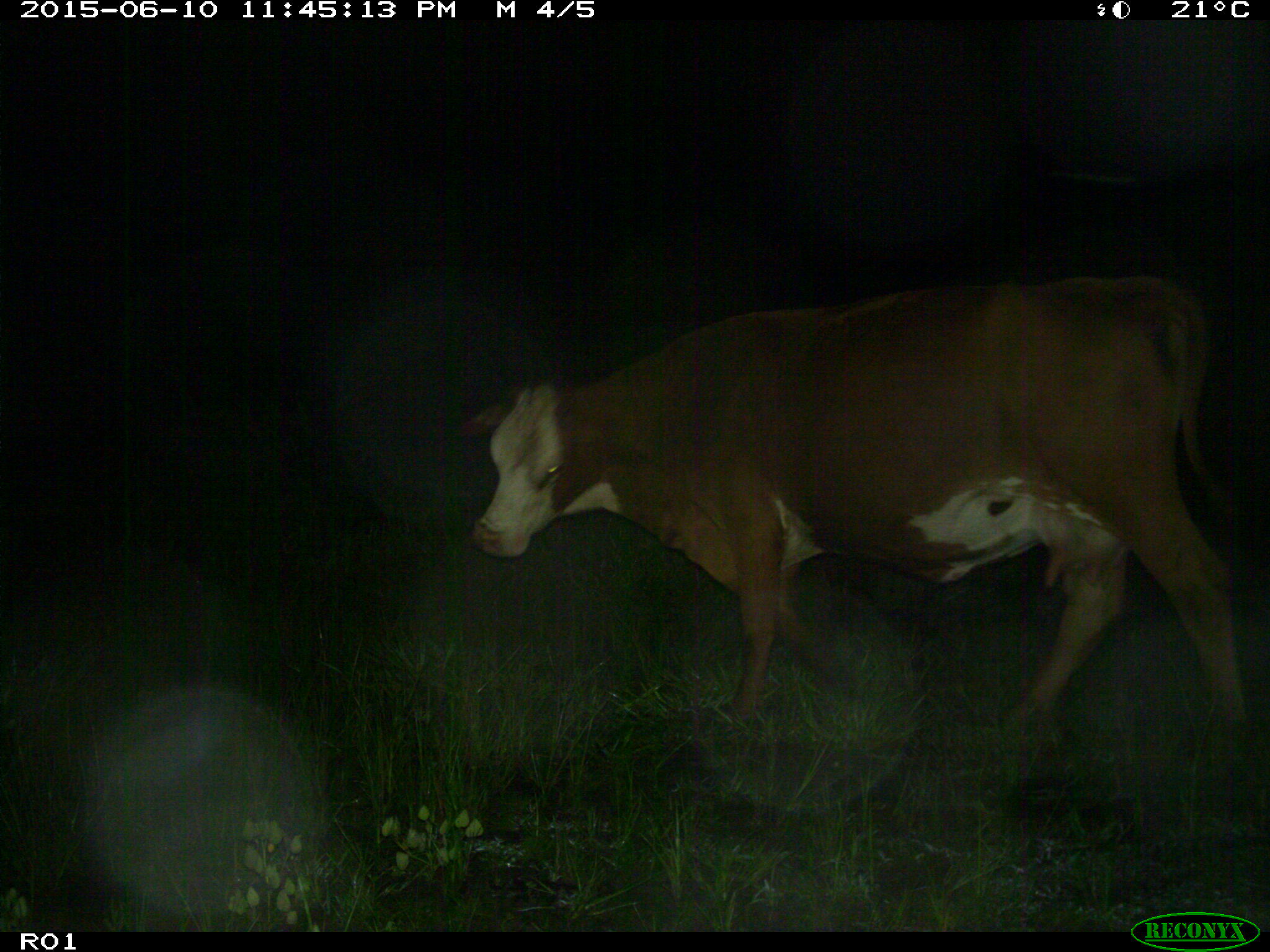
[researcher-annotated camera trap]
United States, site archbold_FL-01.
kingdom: Animalia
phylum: Chordata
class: Mammalia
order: Artiodactyla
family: Bovidae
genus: Bos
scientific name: Bos taurus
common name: domestic cow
Bos taurus (domestic cow).